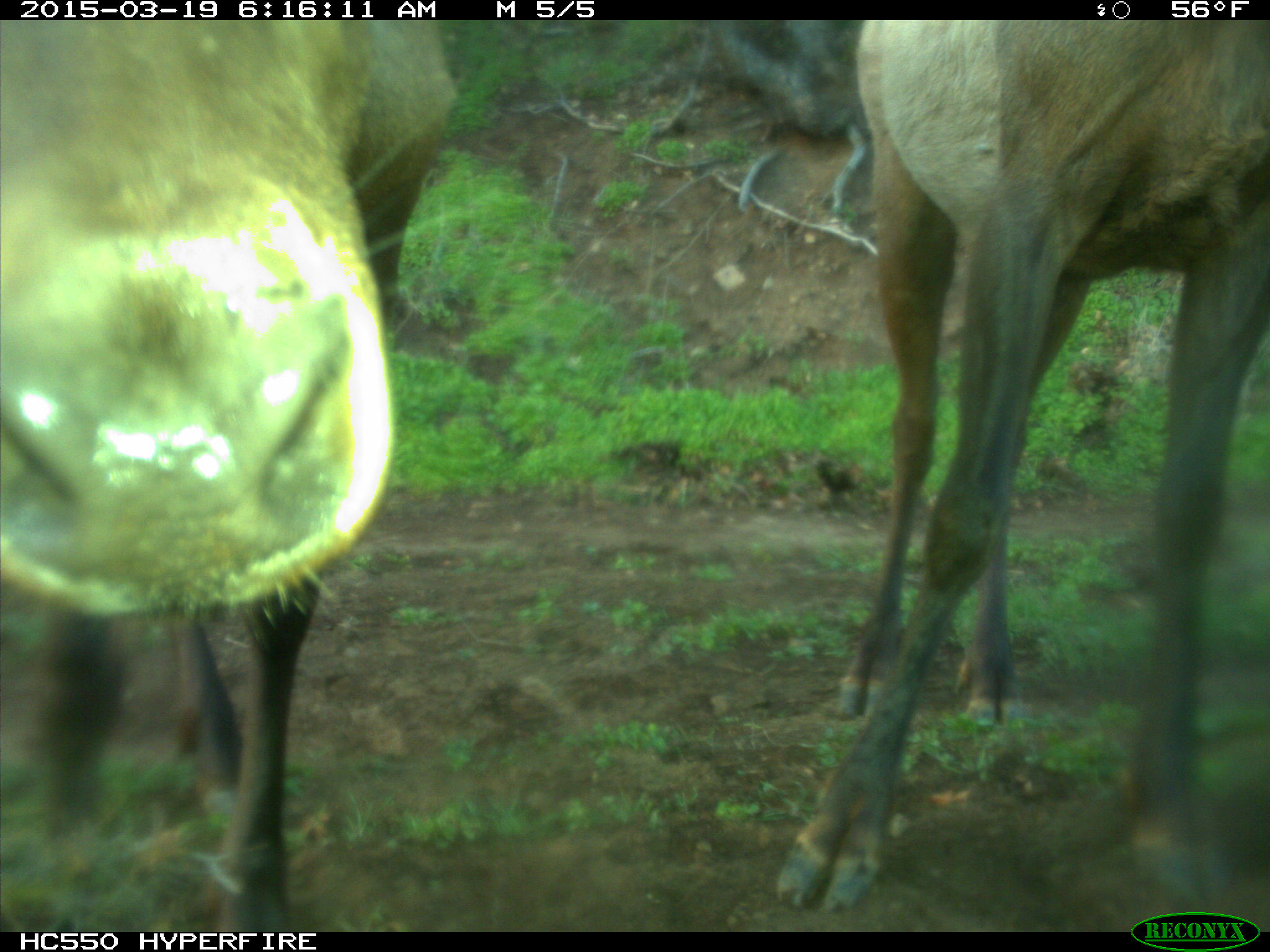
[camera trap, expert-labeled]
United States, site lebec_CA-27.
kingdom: Animalia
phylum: Chordata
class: Mammalia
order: Artiodactyla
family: Cervidae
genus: Cervus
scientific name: Cervus canadensis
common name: elk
Cervus canadensis (elk).